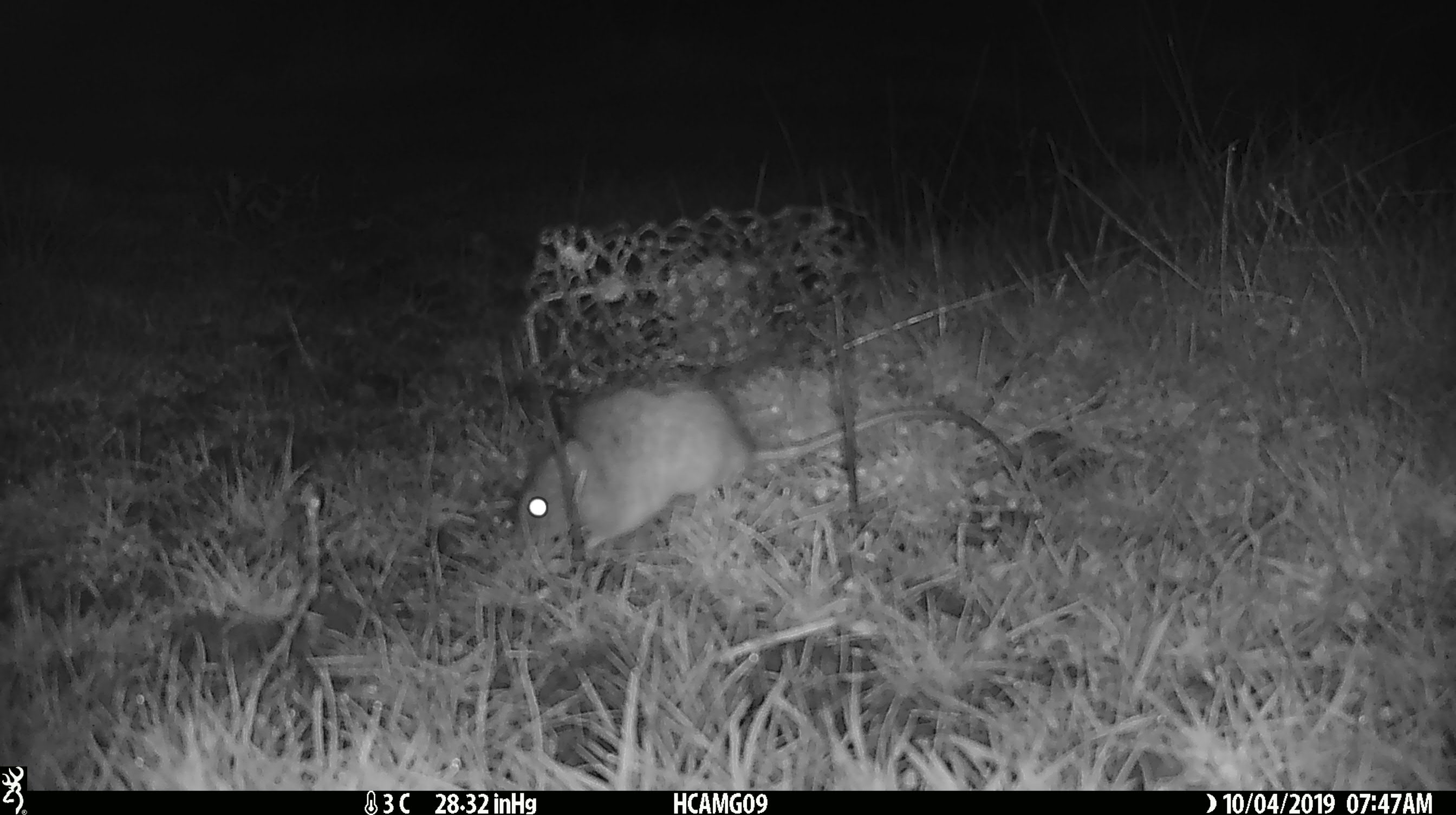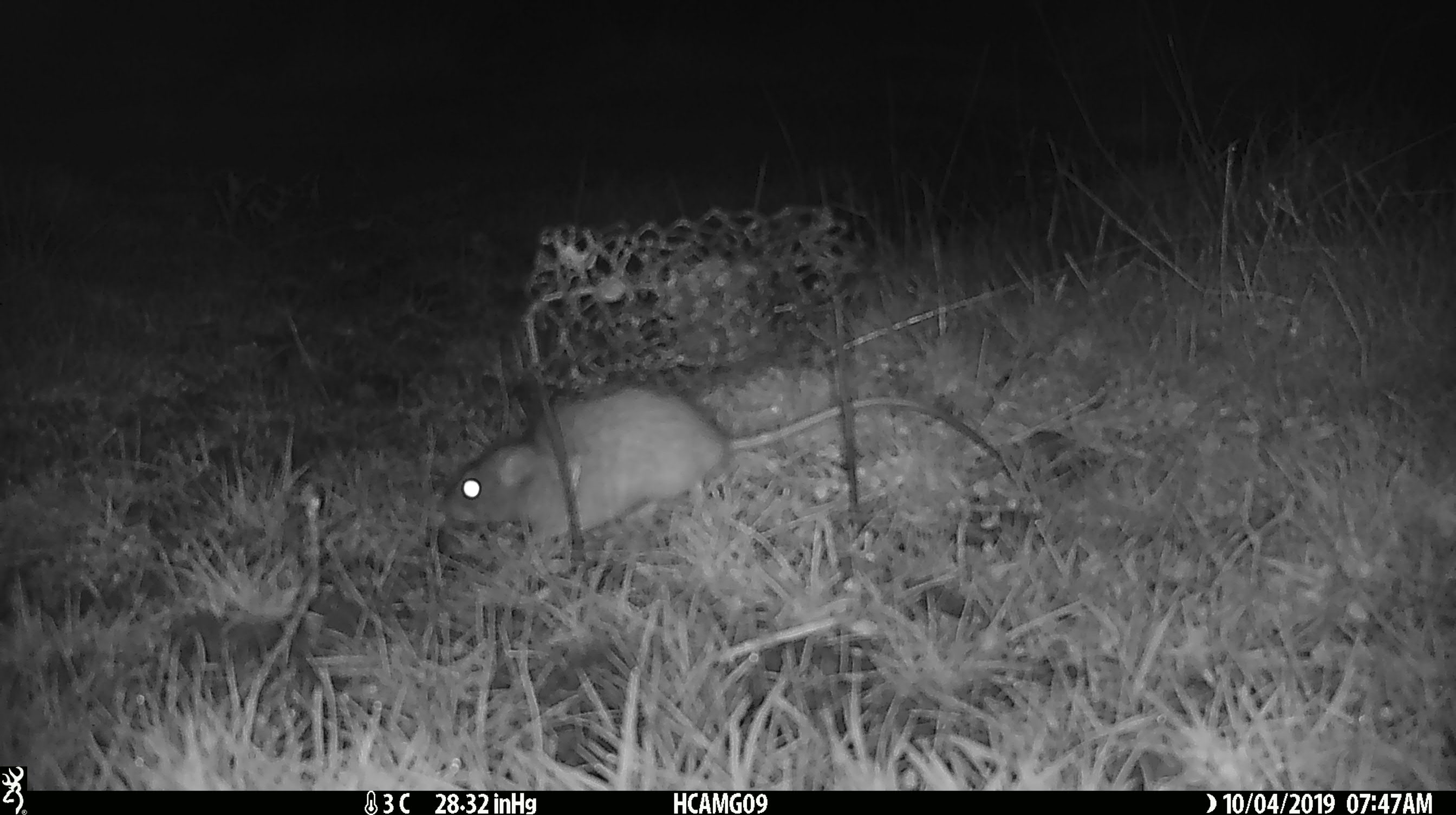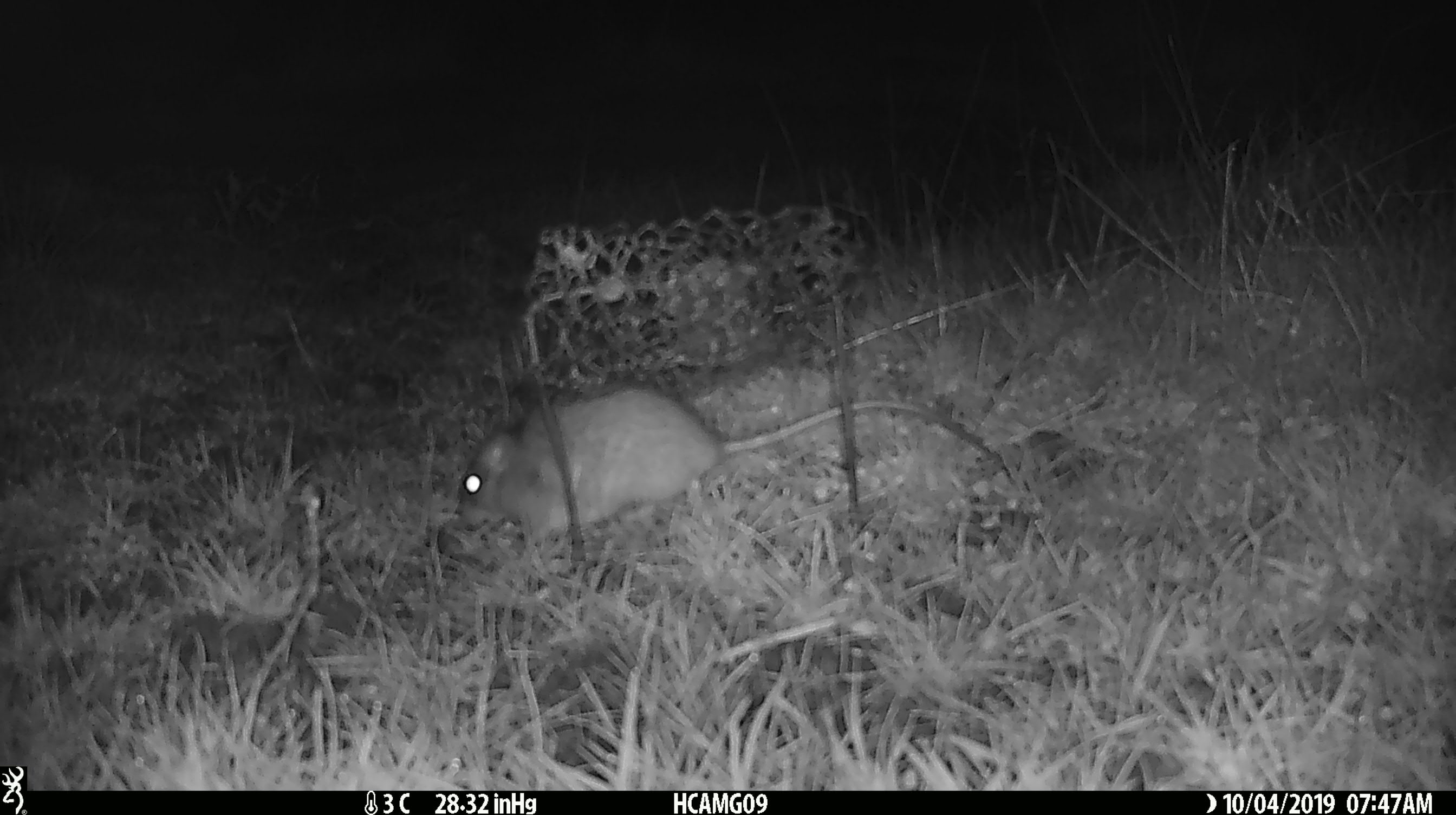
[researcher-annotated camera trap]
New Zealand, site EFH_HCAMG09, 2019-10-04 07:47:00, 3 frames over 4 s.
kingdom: Animalia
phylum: Chordata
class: Mammalia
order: Rodentia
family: Muridae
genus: Rattus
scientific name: Rattus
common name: rat